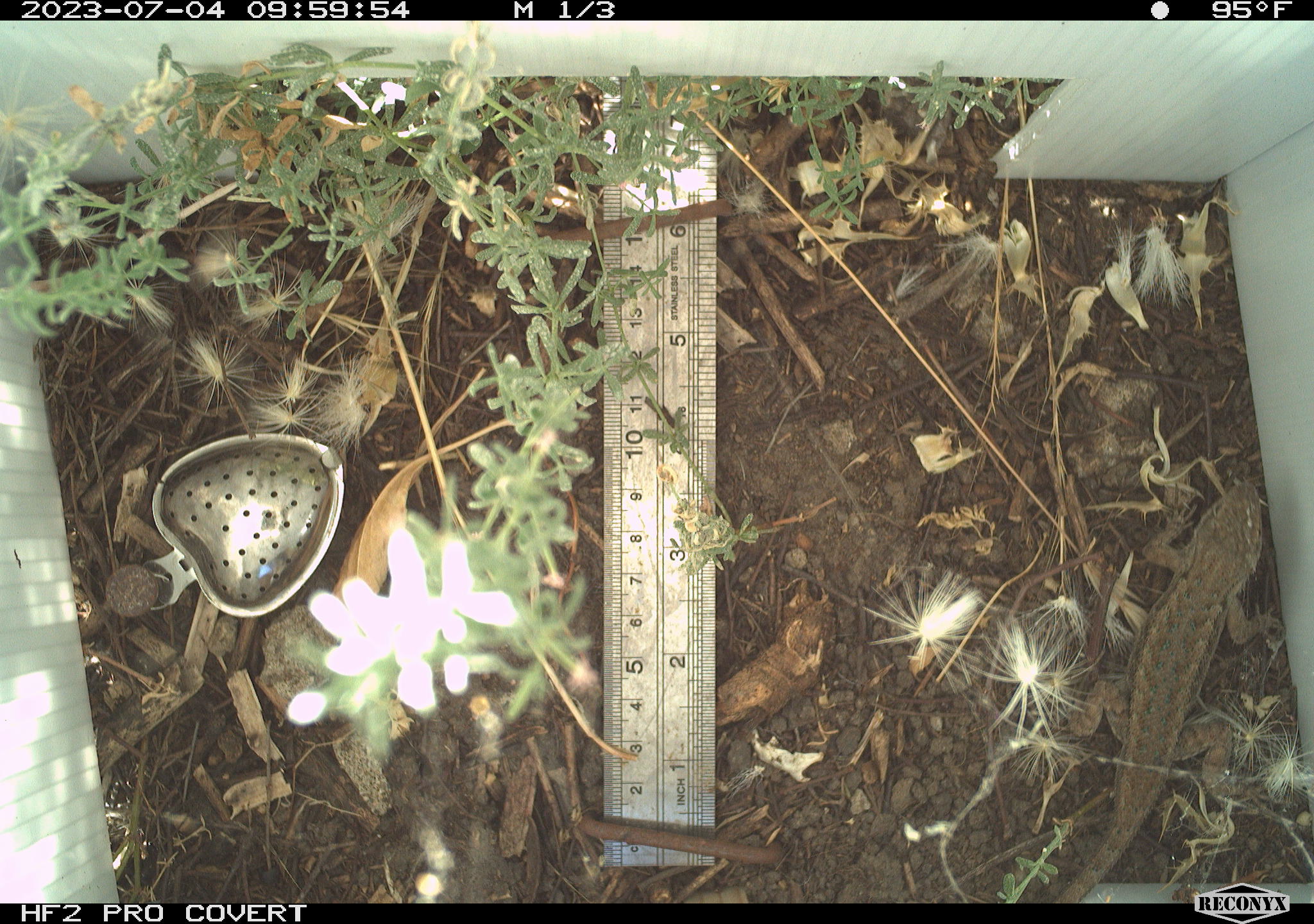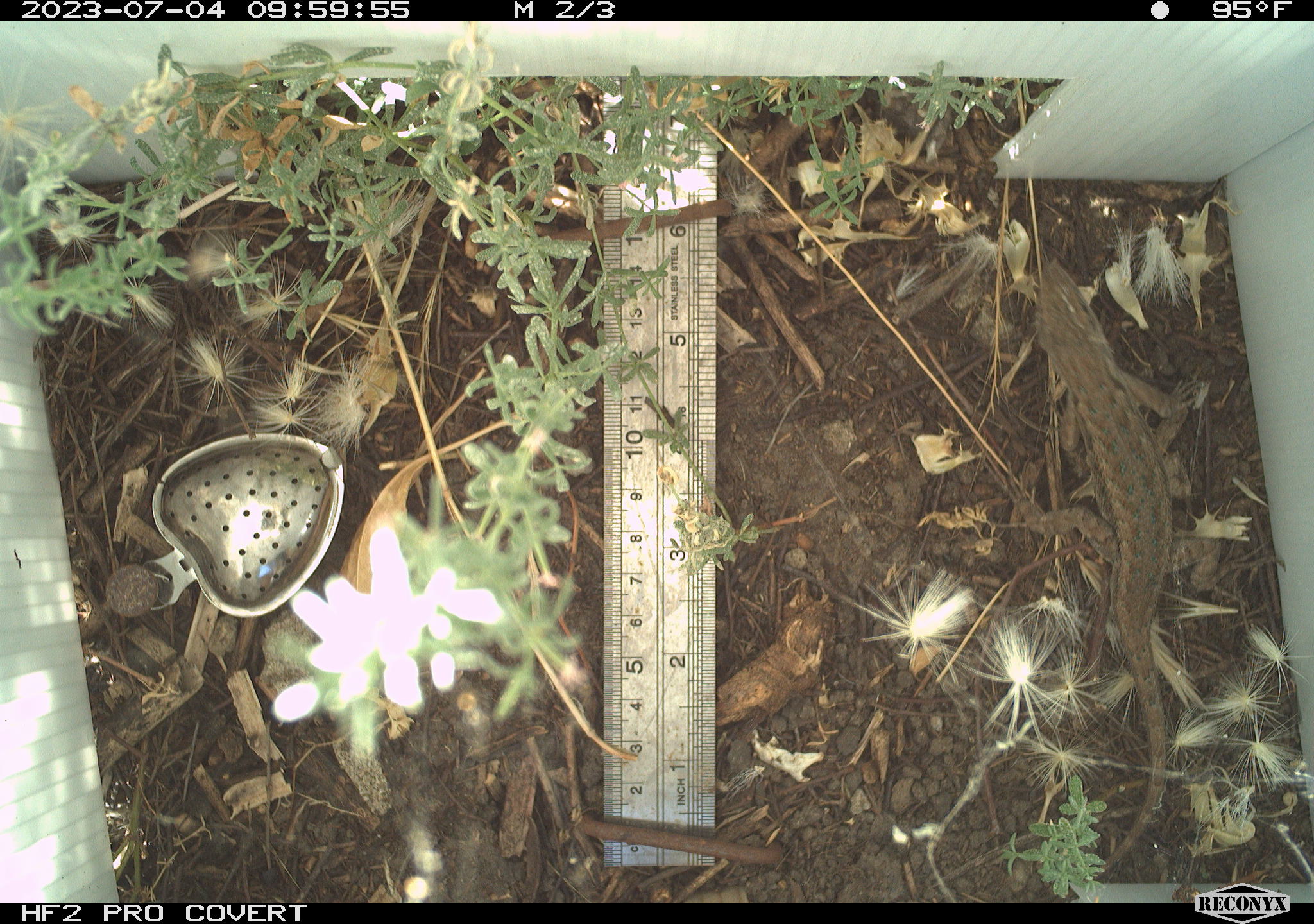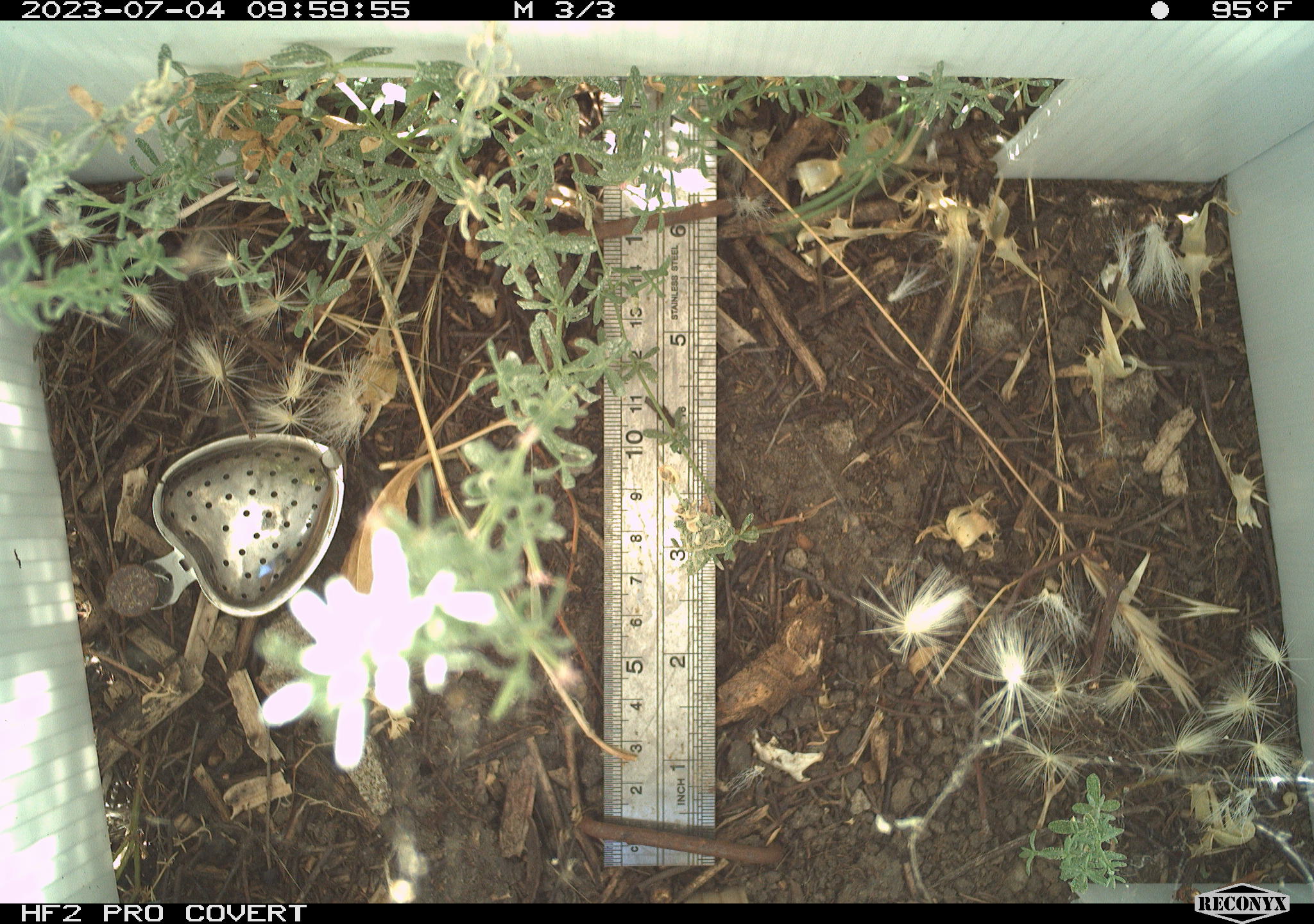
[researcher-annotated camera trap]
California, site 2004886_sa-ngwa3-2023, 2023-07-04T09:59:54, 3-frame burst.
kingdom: Animalia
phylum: Chordata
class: Reptilia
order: Squamata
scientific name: Squamata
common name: lizards and snakes